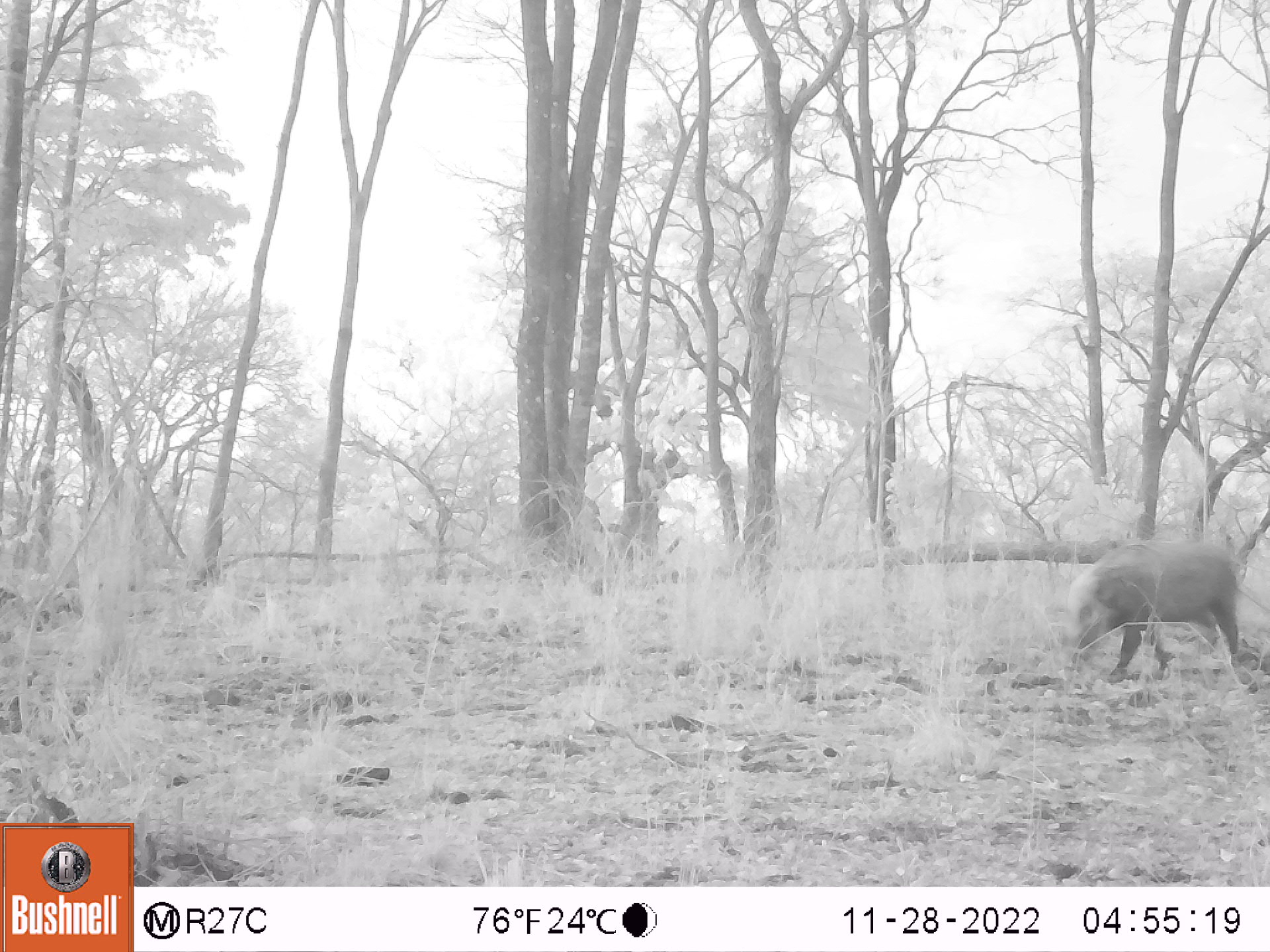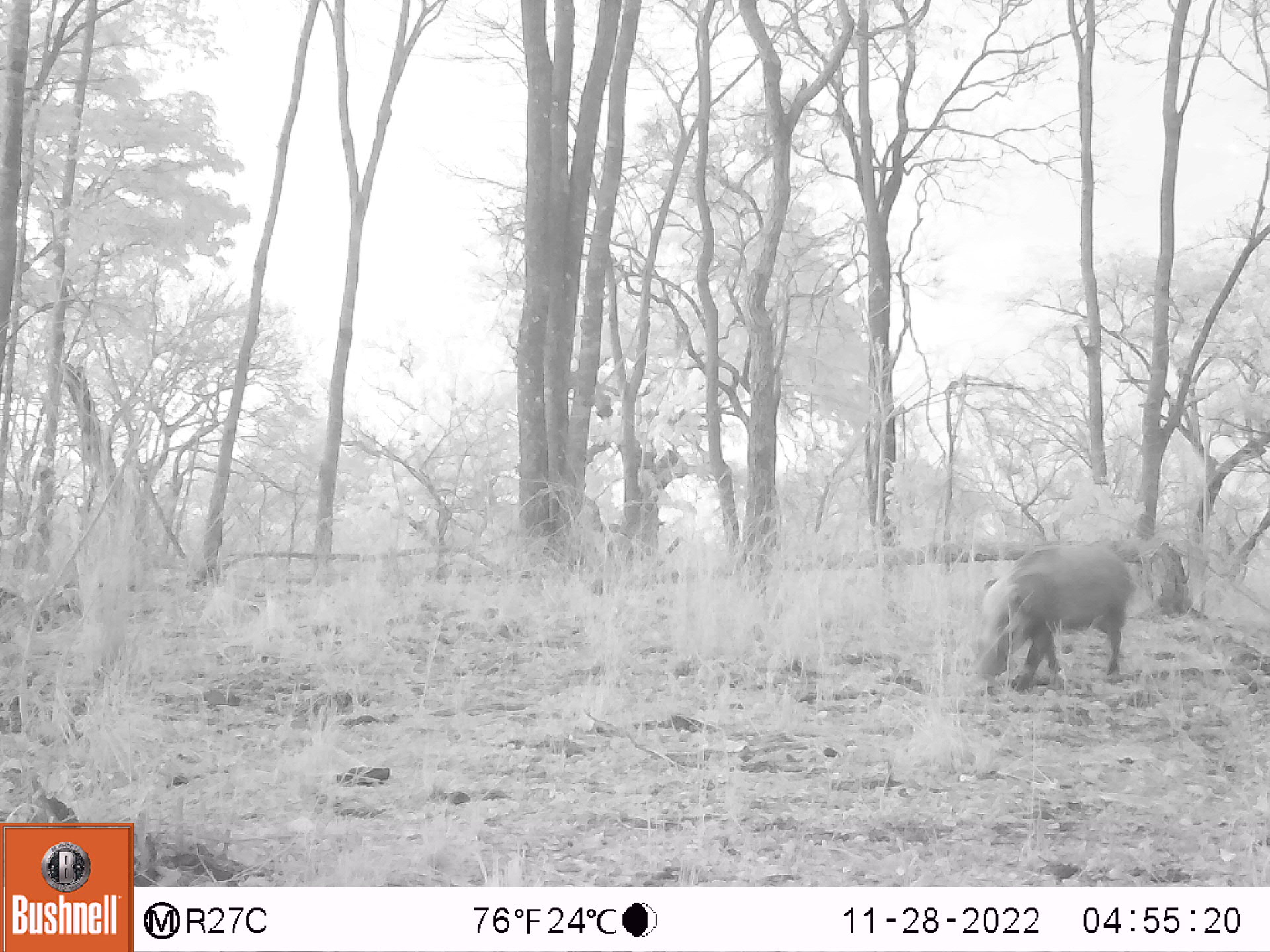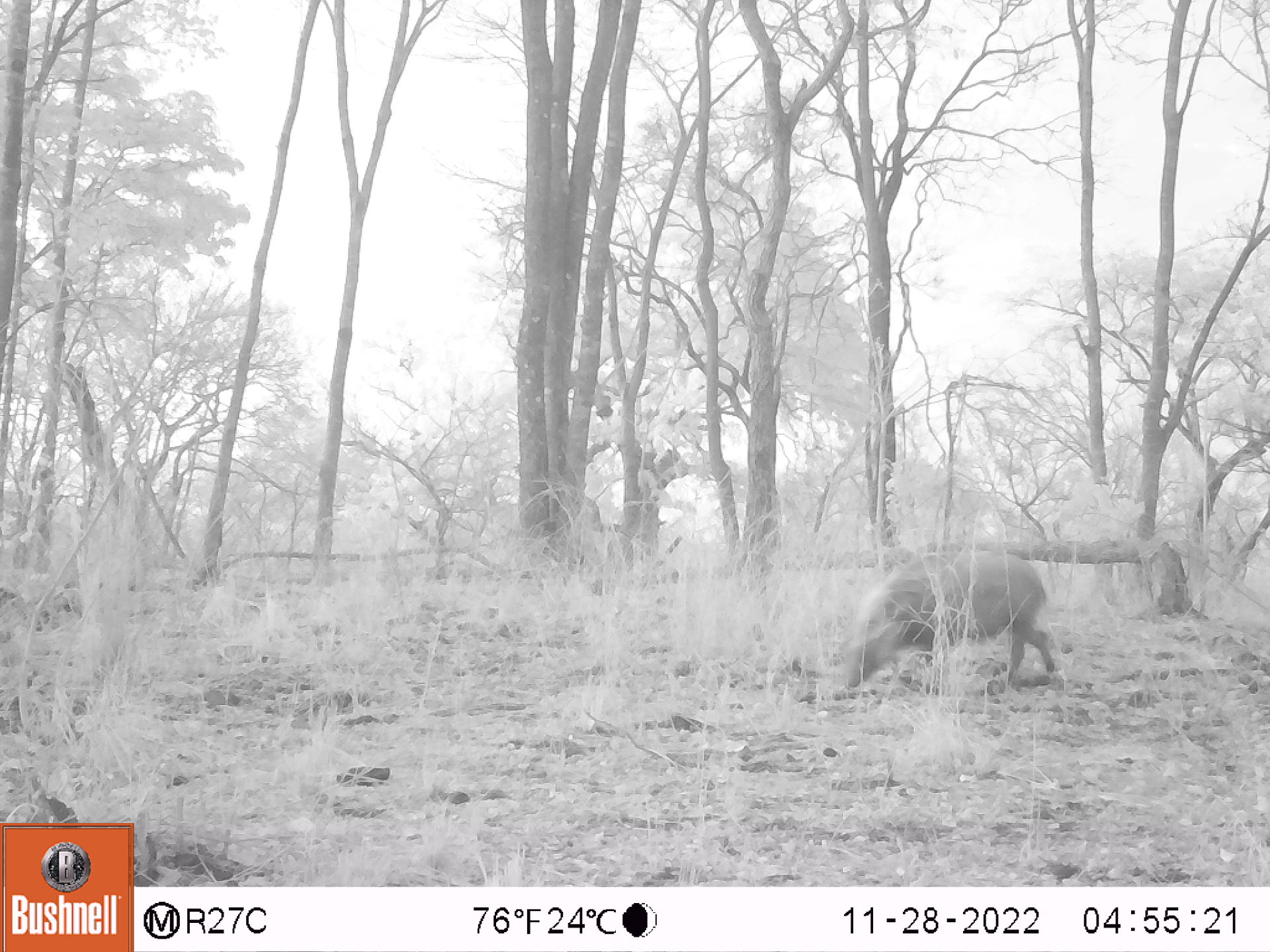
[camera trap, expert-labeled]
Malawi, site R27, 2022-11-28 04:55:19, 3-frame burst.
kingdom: Animalia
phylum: Chordata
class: Mammalia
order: Artiodactyla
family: Suidae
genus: Potamochoerus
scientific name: Potamochoerus larvatus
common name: bushpig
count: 1